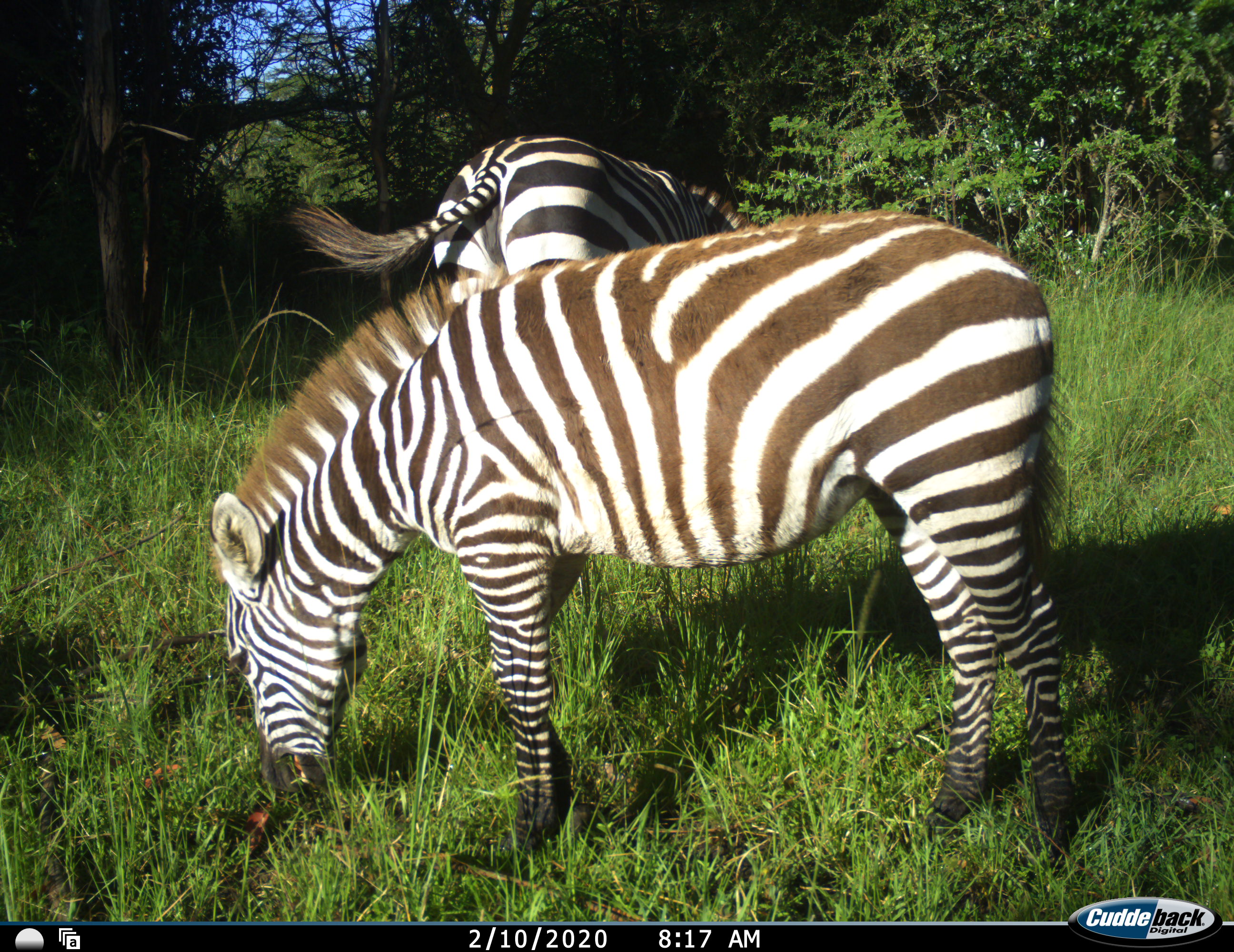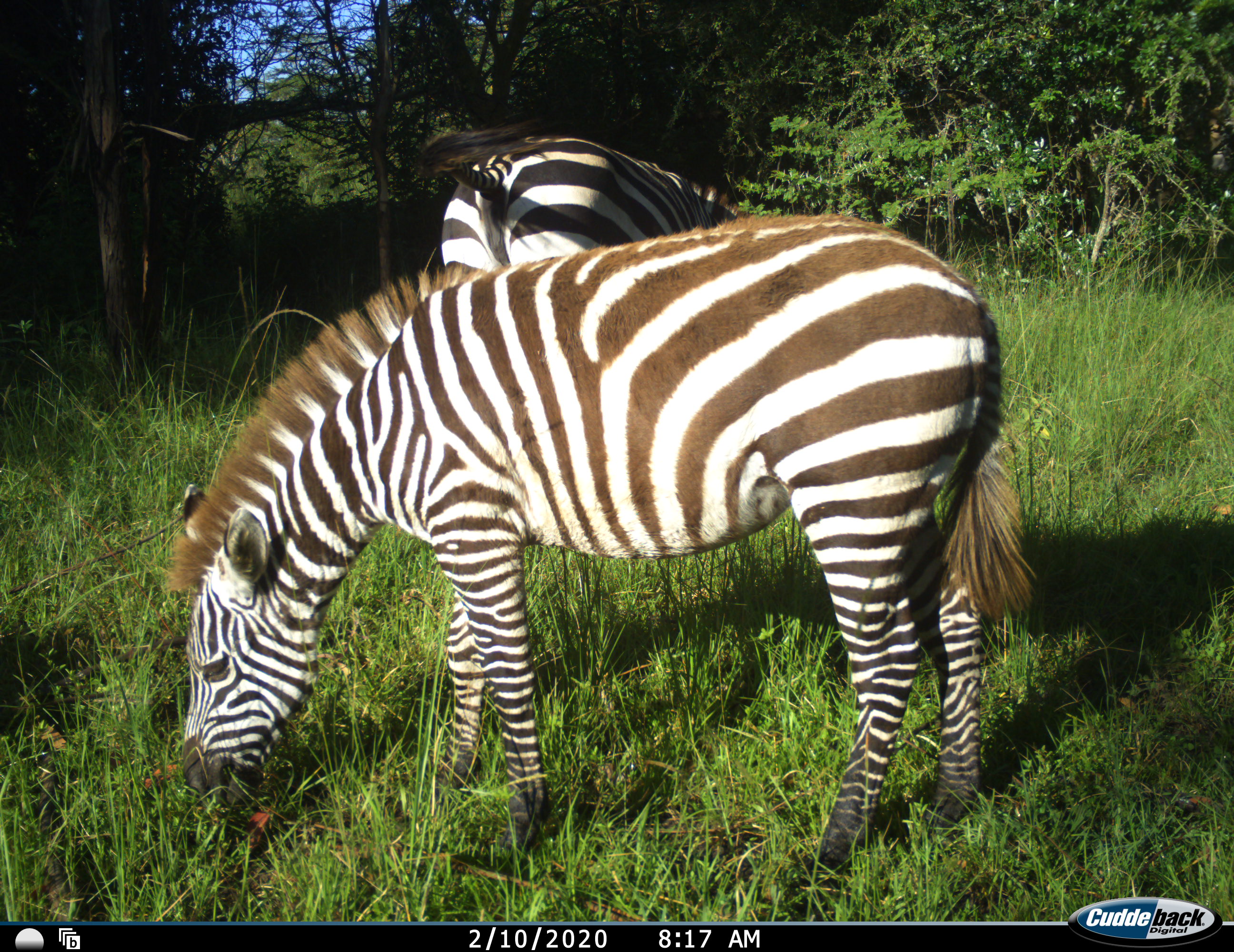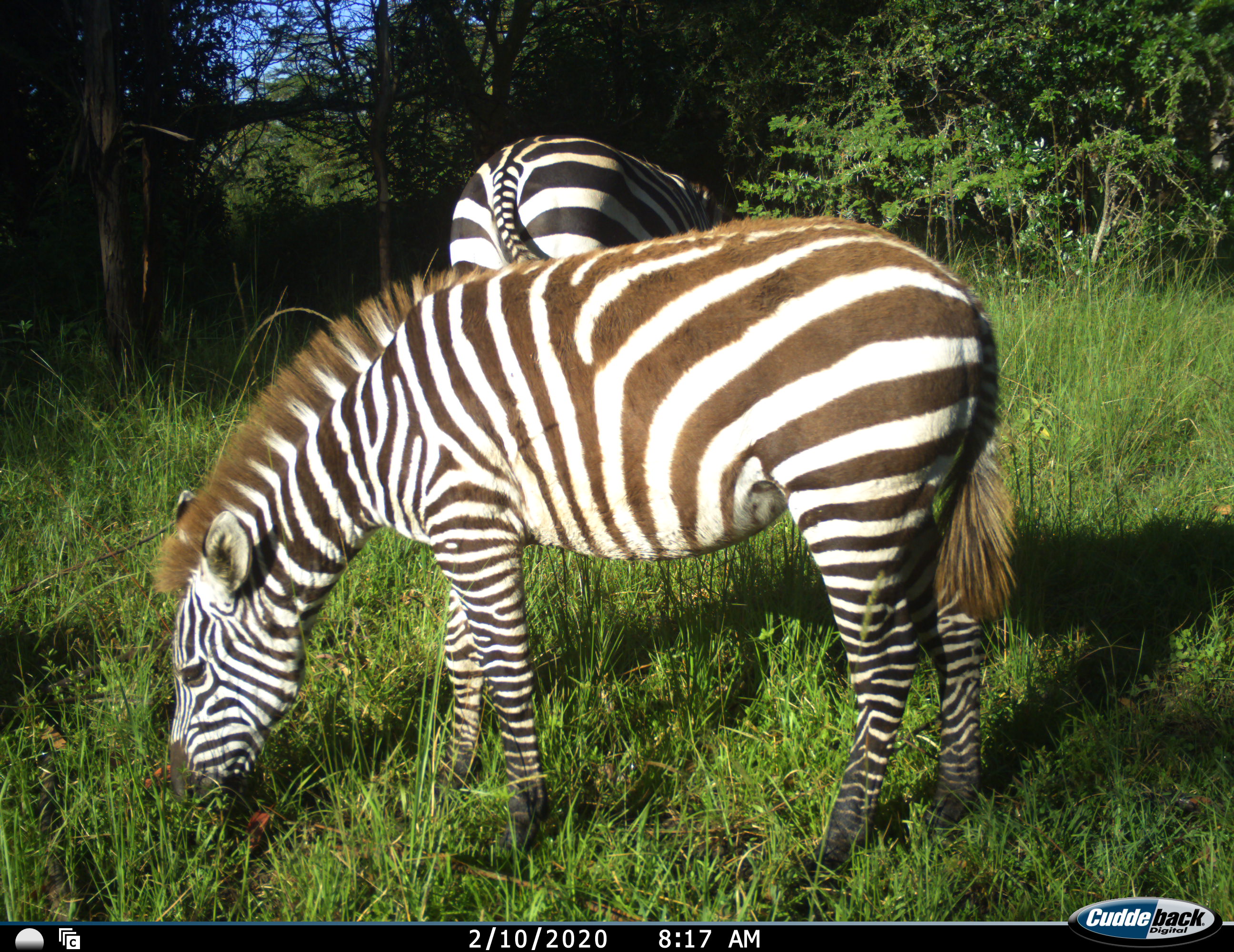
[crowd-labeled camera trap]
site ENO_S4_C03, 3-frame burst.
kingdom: Animalia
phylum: Chordata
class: Mammalia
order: Perissodactyla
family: Equidae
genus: Equus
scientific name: Equus quagga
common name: plains zebra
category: zebraplains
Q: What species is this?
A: Zebraplains (plains zebra) (Equus quagga).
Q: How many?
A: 2.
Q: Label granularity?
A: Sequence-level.